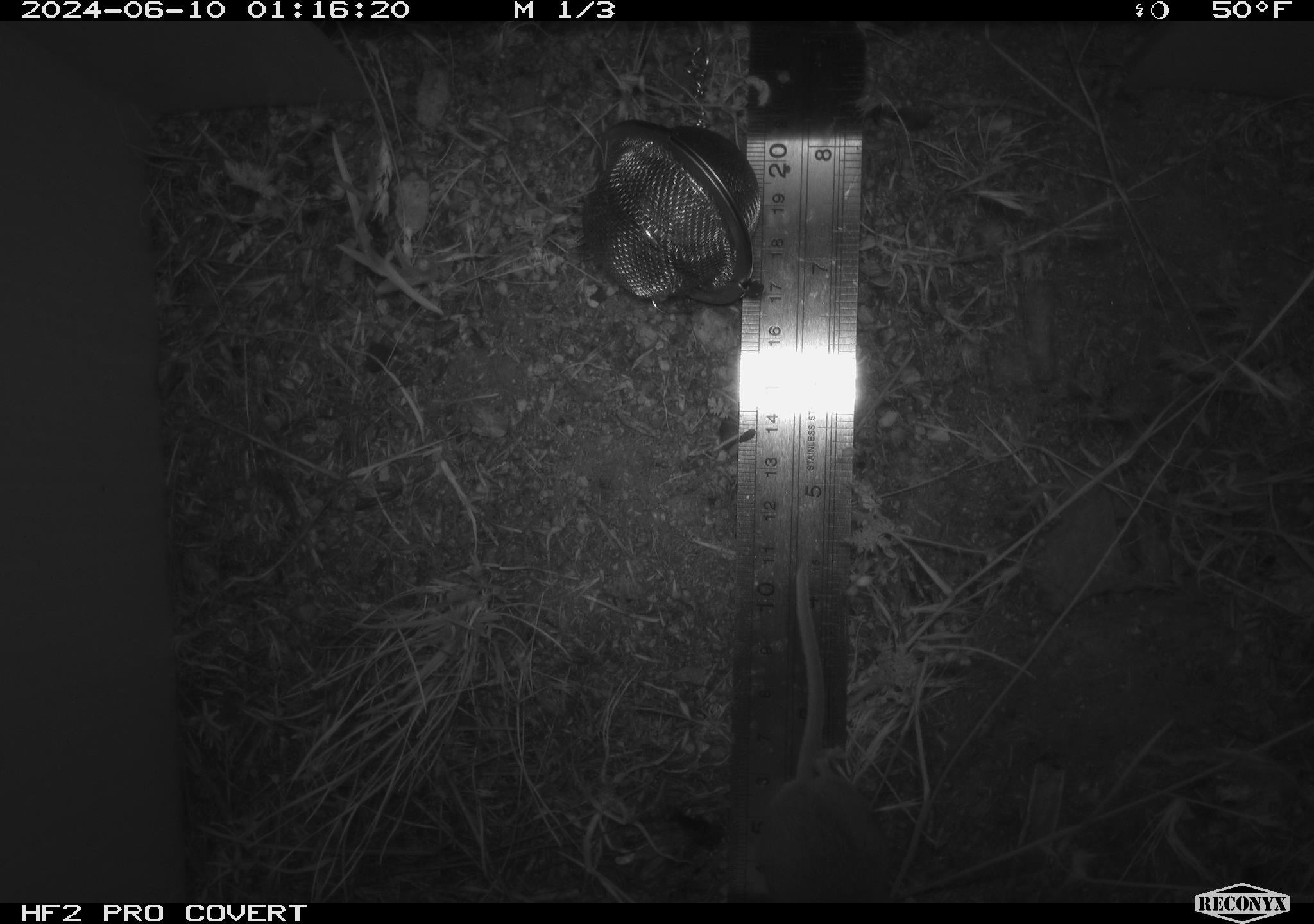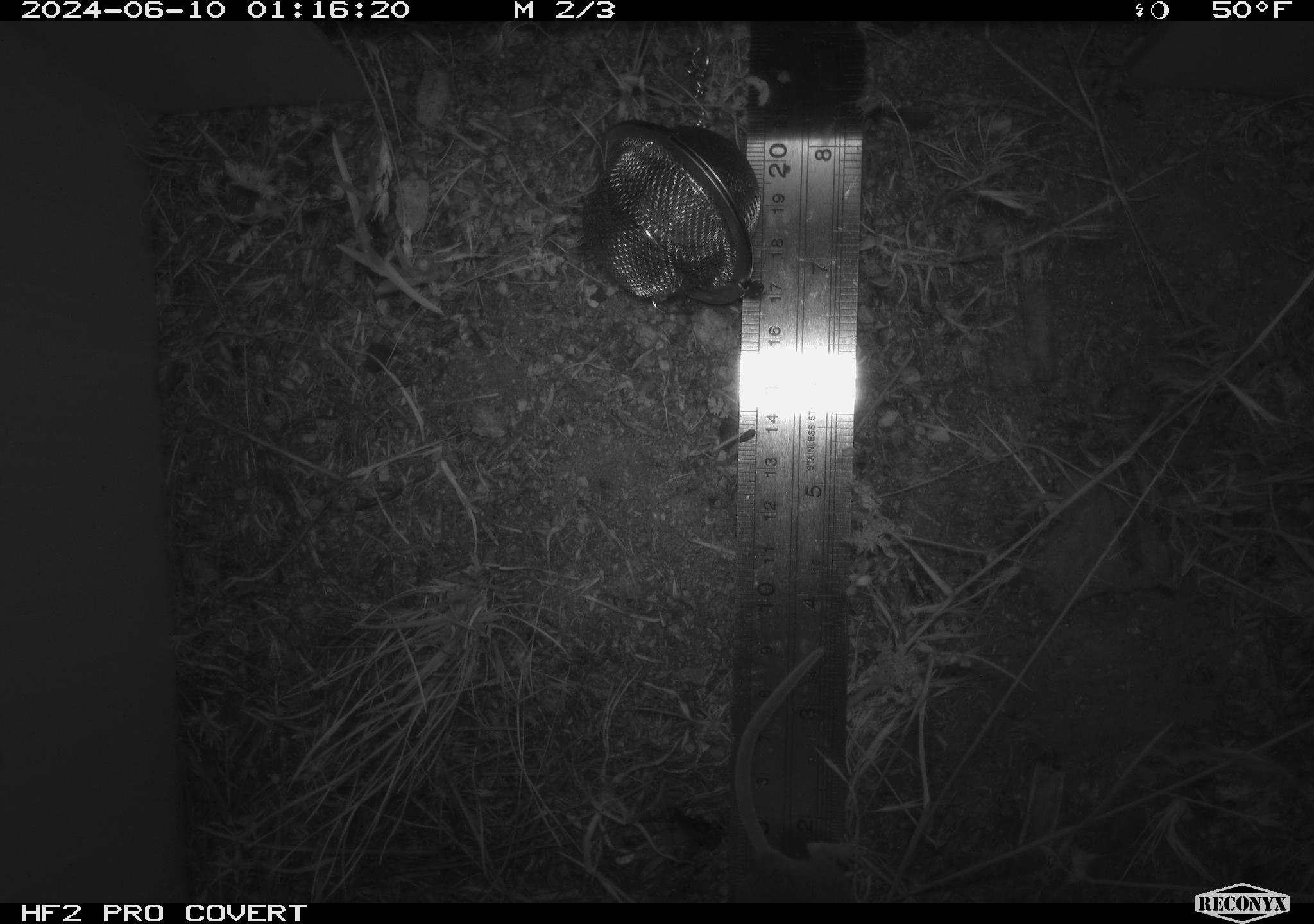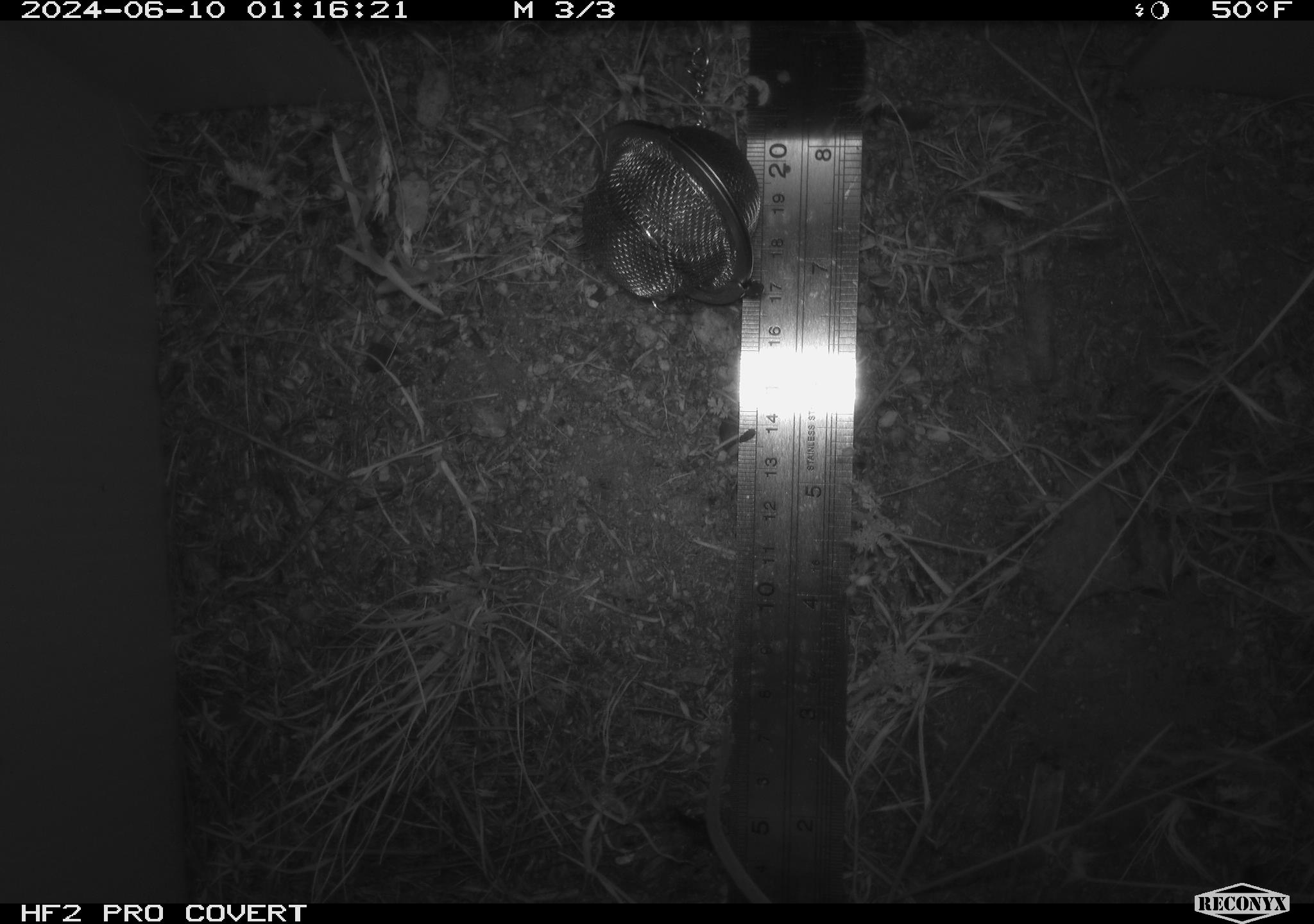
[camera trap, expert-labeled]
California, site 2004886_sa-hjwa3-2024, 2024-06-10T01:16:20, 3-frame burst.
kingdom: Animalia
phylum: Chordata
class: Mammalia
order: Rodentia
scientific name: Rodentia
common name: rodent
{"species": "rodent (Rodentia)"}